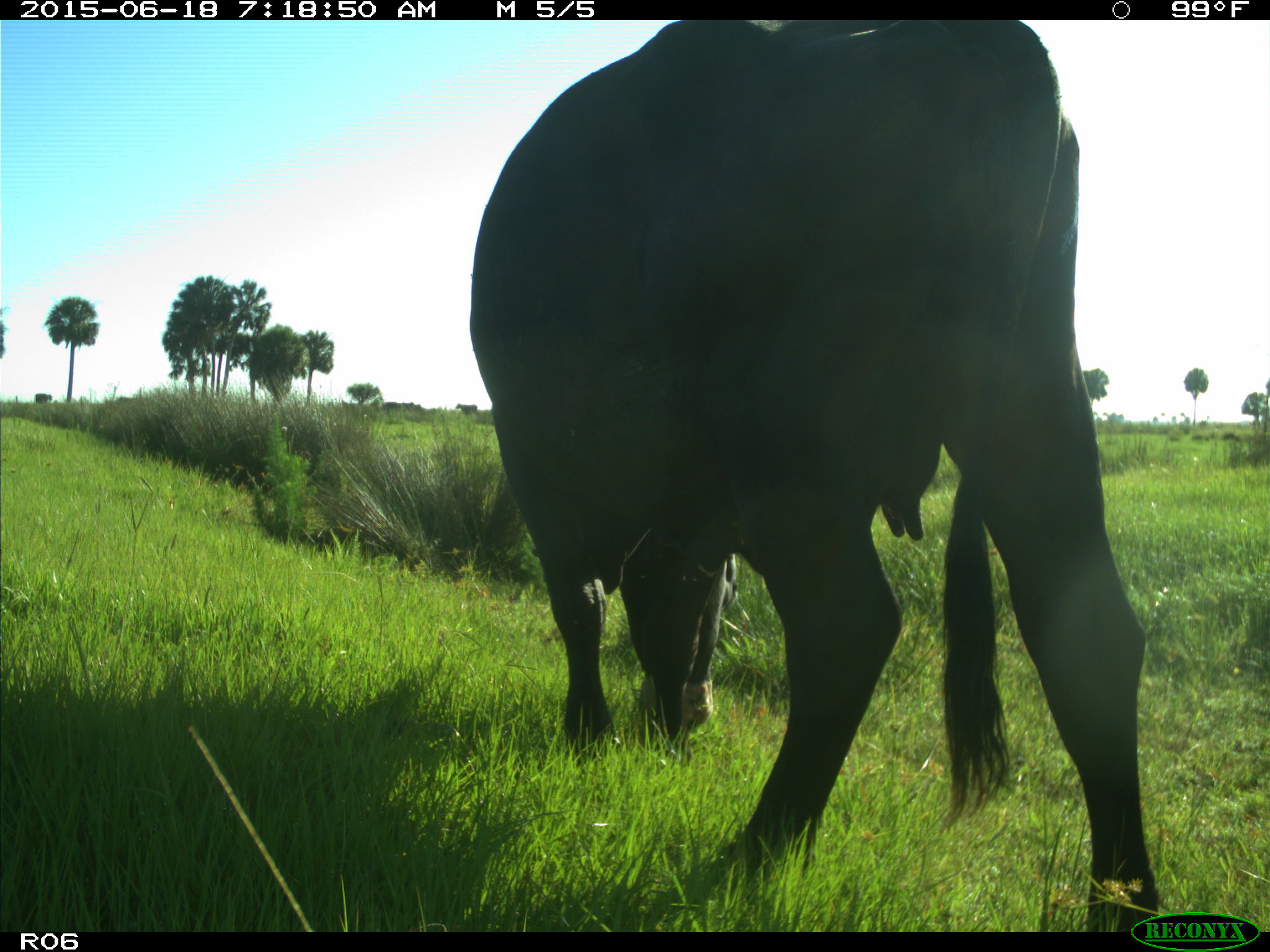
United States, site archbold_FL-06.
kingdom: Animalia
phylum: Chordata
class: Mammalia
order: Artiodactyla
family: Bovidae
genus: Bos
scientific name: Bos taurus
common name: domestic cow